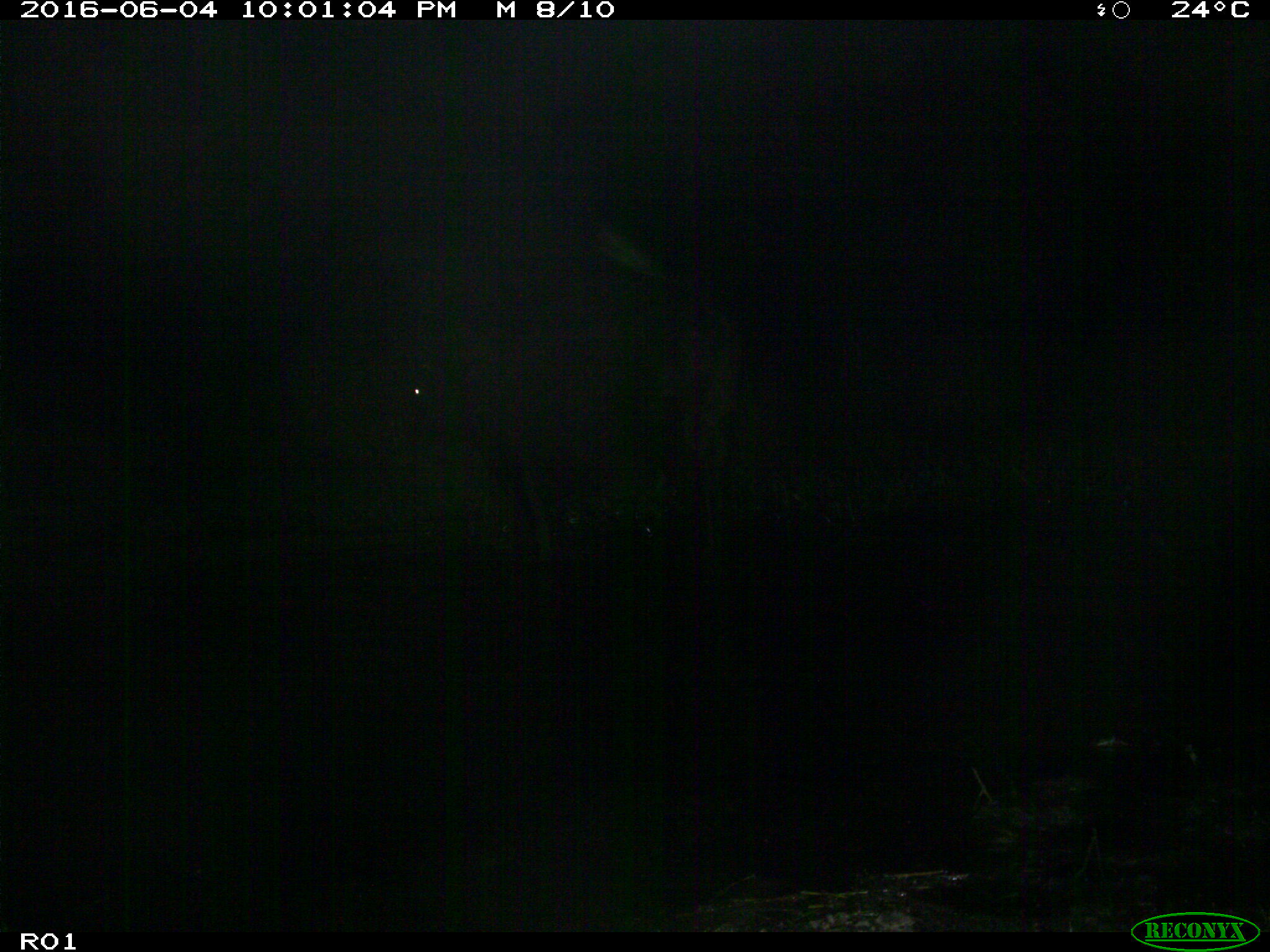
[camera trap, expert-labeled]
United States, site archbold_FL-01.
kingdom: Animalia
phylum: Chordata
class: Mammalia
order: Artiodactyla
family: Bovidae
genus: Bos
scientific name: Bos taurus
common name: domestic cow